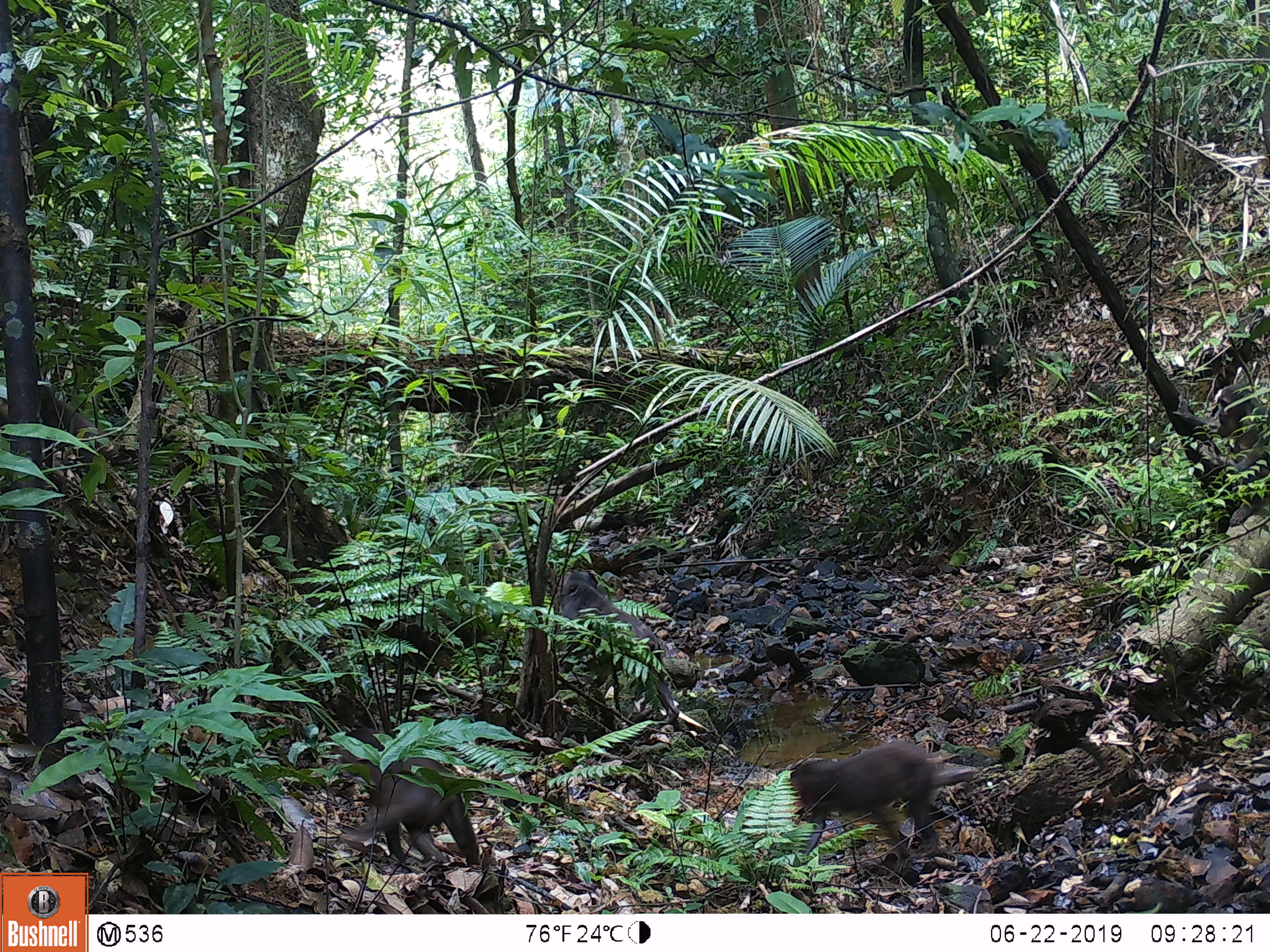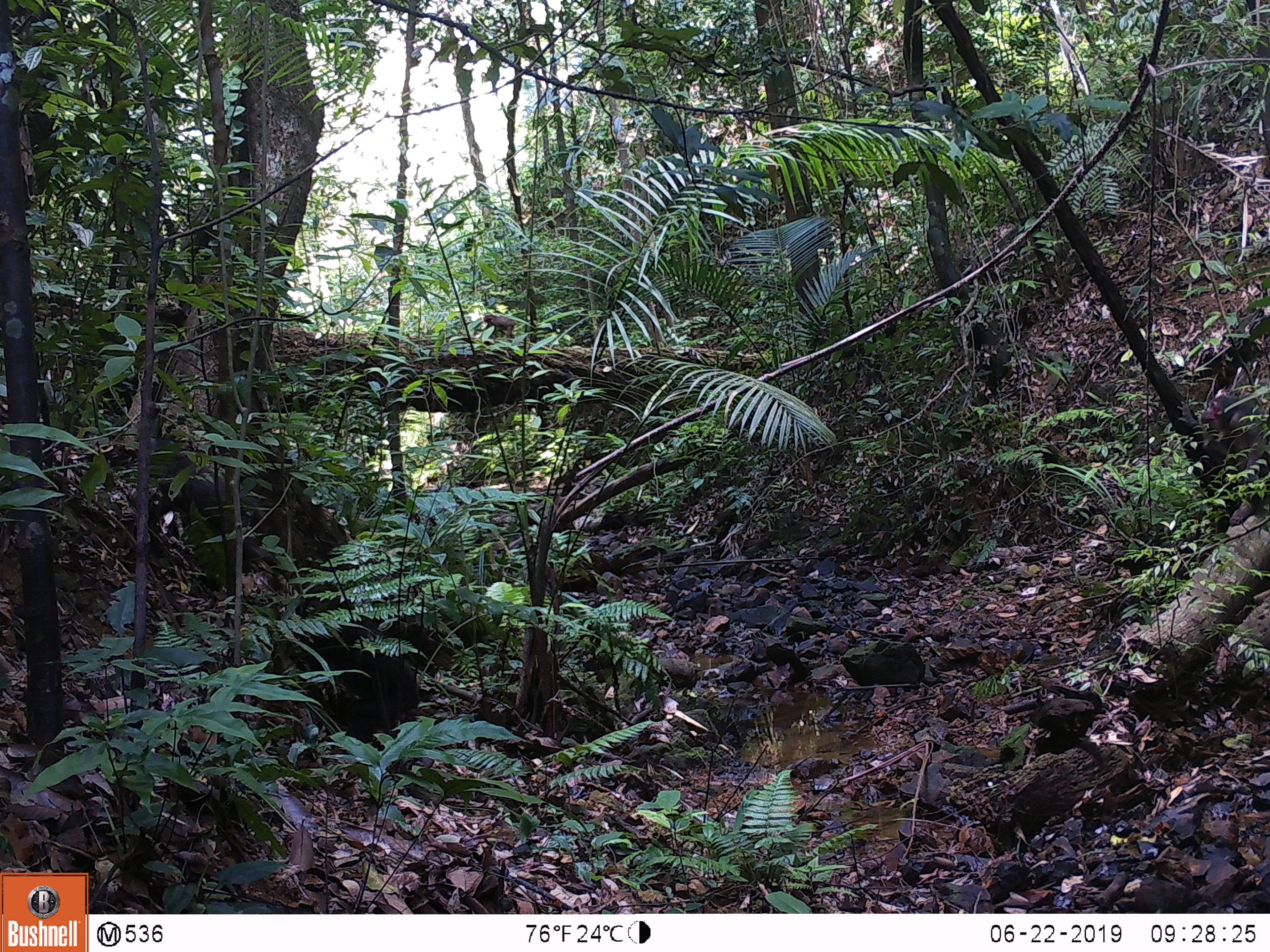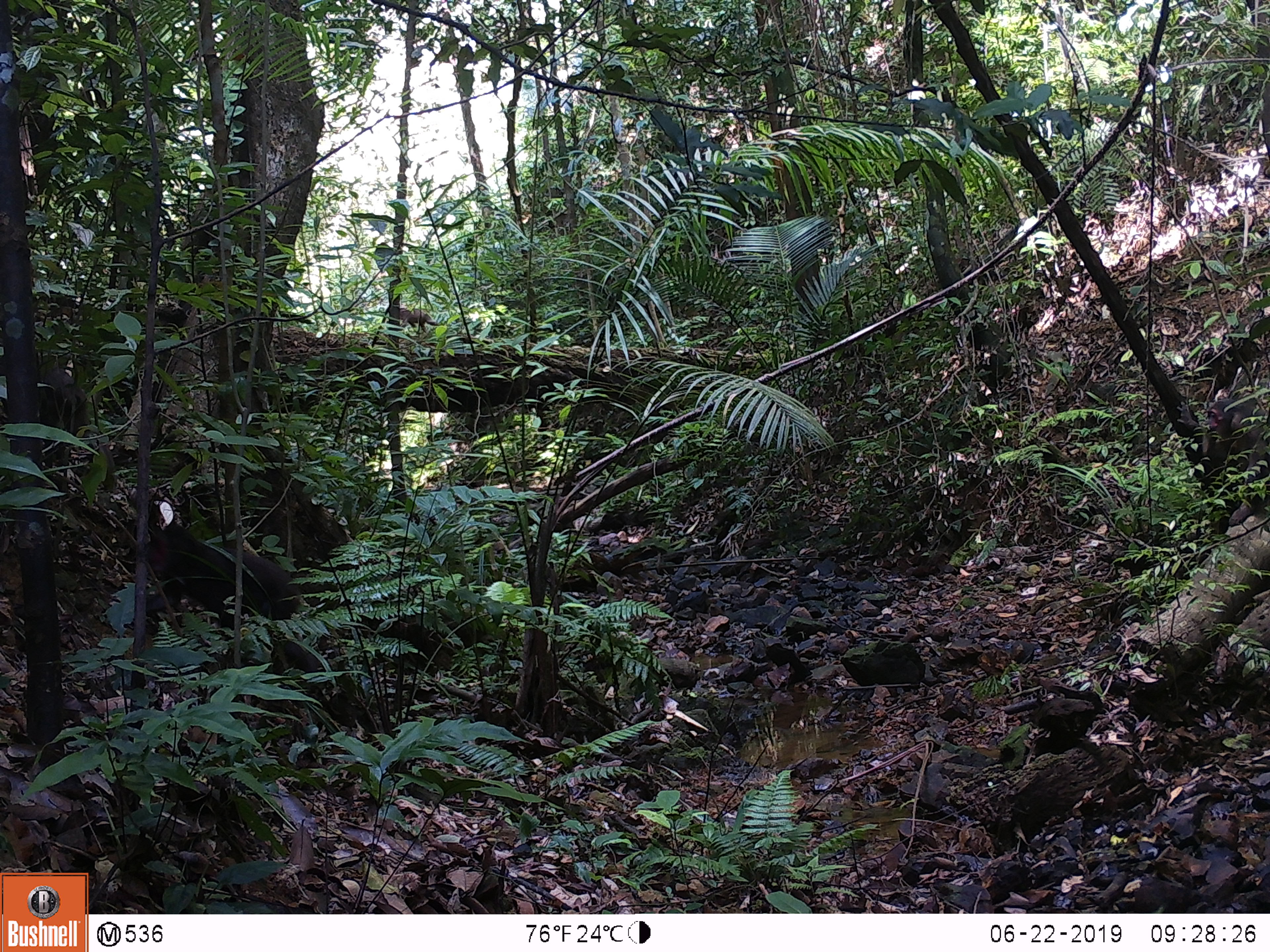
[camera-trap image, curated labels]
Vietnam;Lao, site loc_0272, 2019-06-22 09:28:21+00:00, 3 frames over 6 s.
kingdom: Animalia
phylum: Chordata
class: Mammalia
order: Primates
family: Cercopithecidae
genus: Macaca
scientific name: Macaca arctoides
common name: stump-tailed macaque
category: stump tailed macaque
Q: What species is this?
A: Stump tailed macaque (stump-tailed macaque) (Macaca arctoides).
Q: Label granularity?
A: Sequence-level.